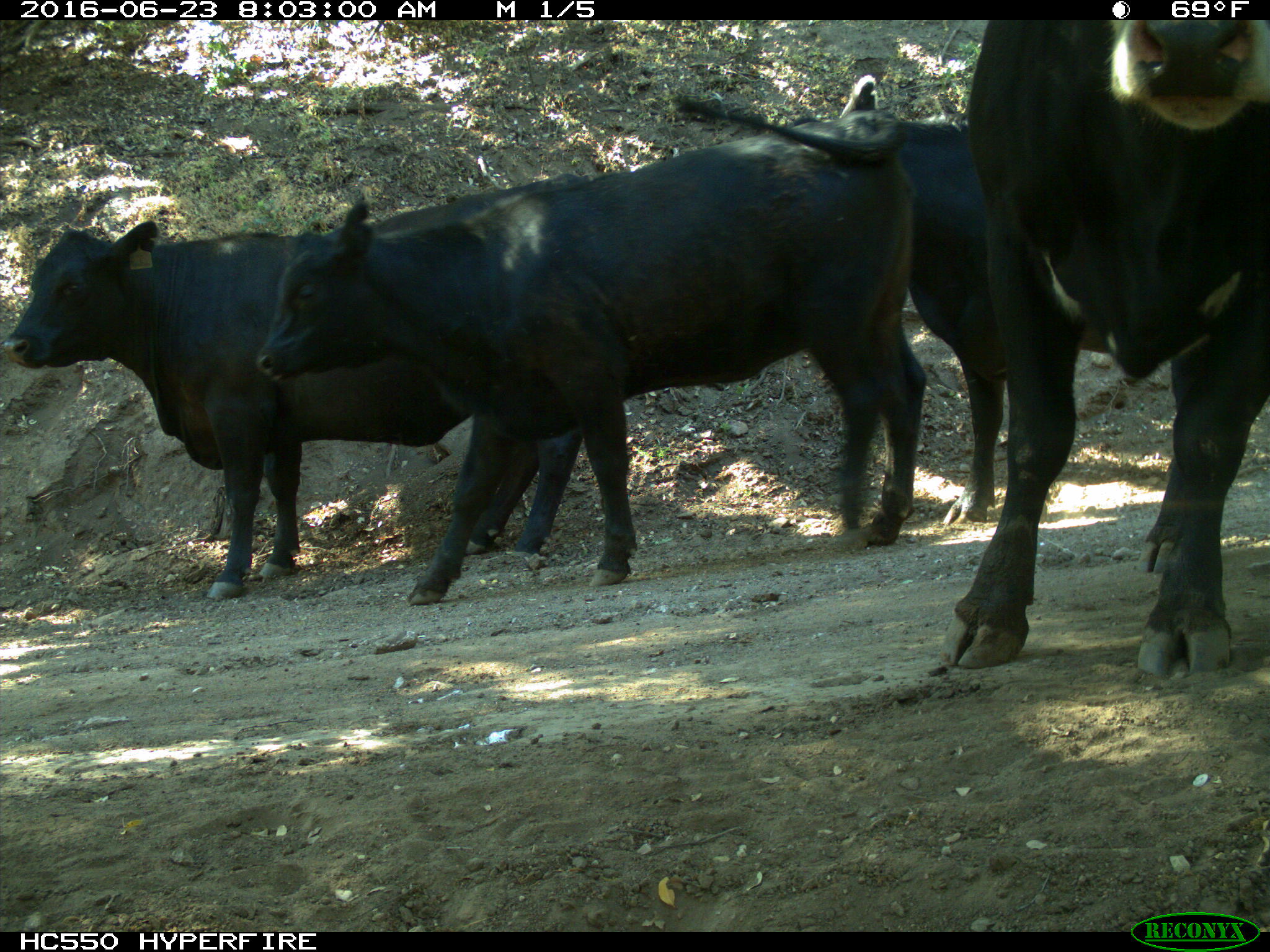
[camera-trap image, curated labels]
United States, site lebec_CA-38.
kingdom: Animalia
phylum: Chordata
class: Mammalia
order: Artiodactyla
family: Bovidae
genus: Bos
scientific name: Bos taurus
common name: domestic cow